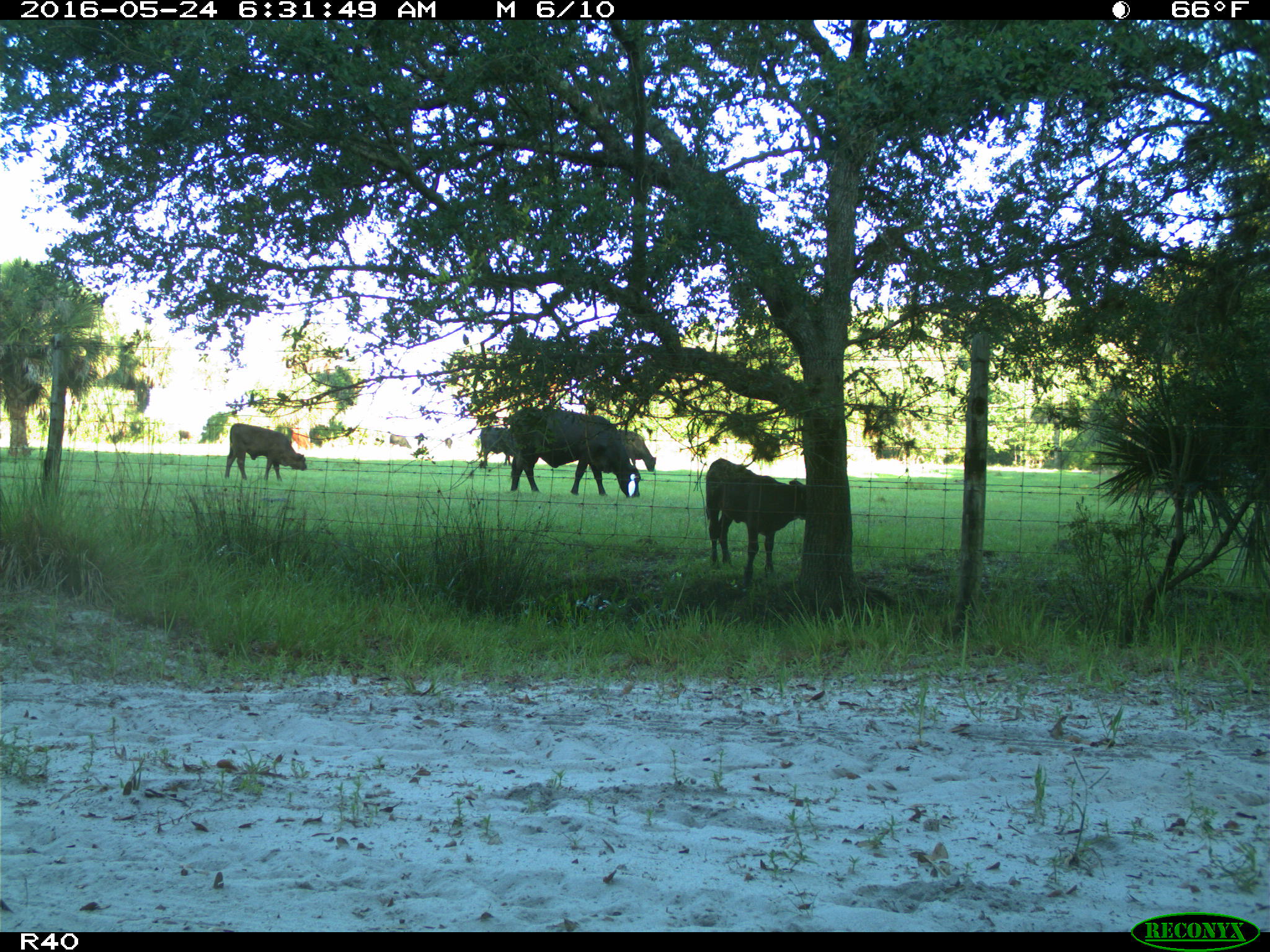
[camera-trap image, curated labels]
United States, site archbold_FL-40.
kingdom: Animalia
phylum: Chordata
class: Mammalia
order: Artiodactyla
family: Bovidae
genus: Bos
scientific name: Bos taurus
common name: domestic cow